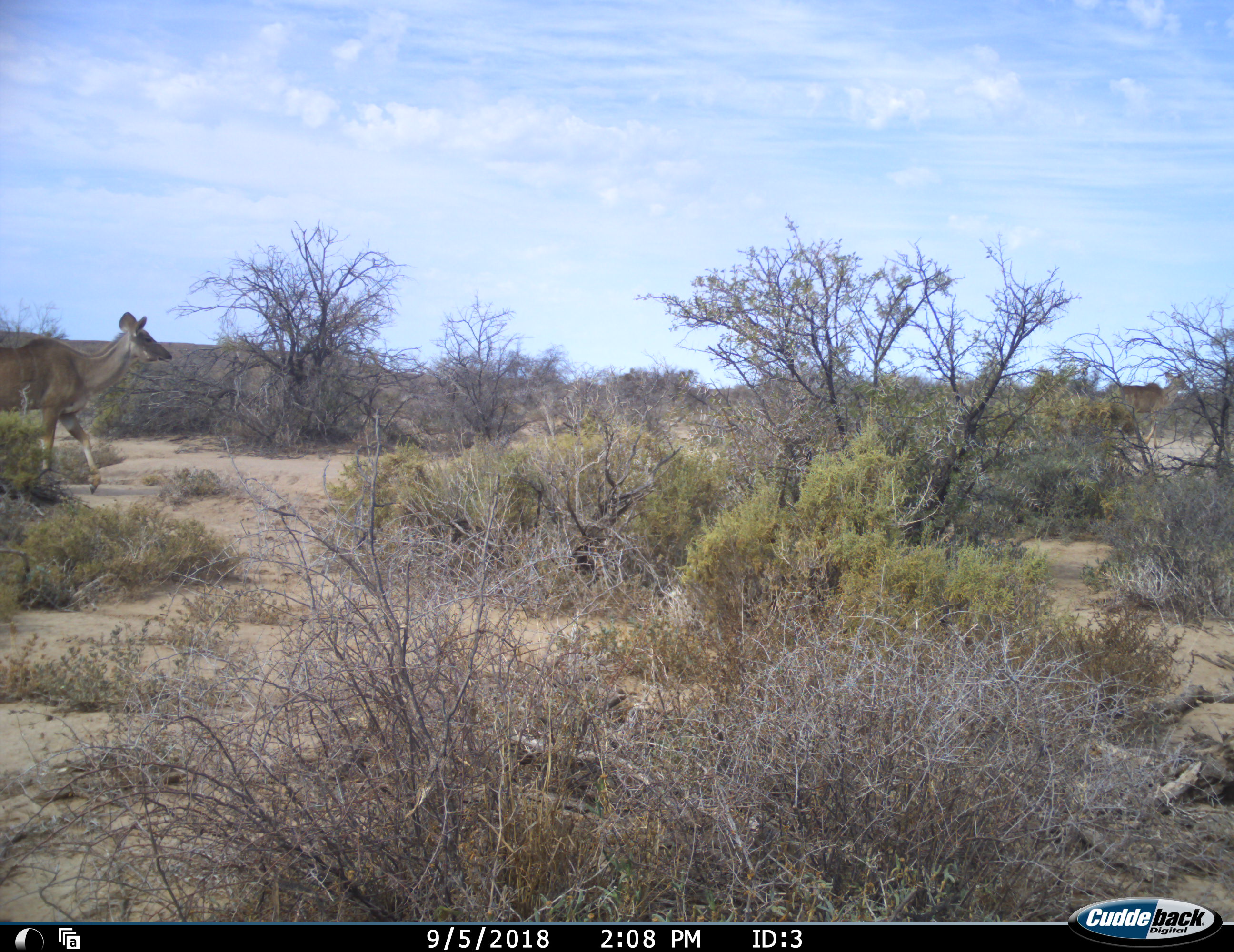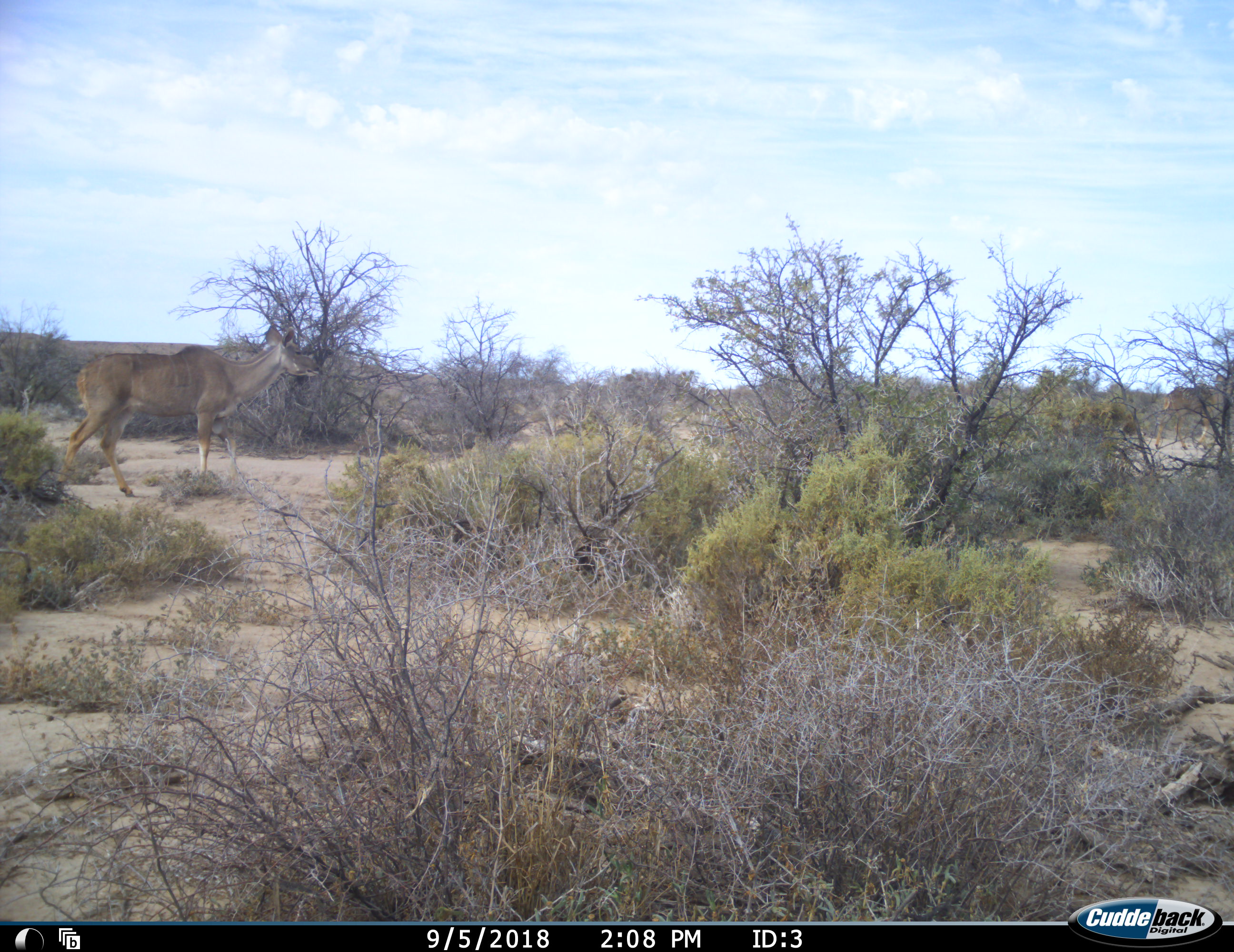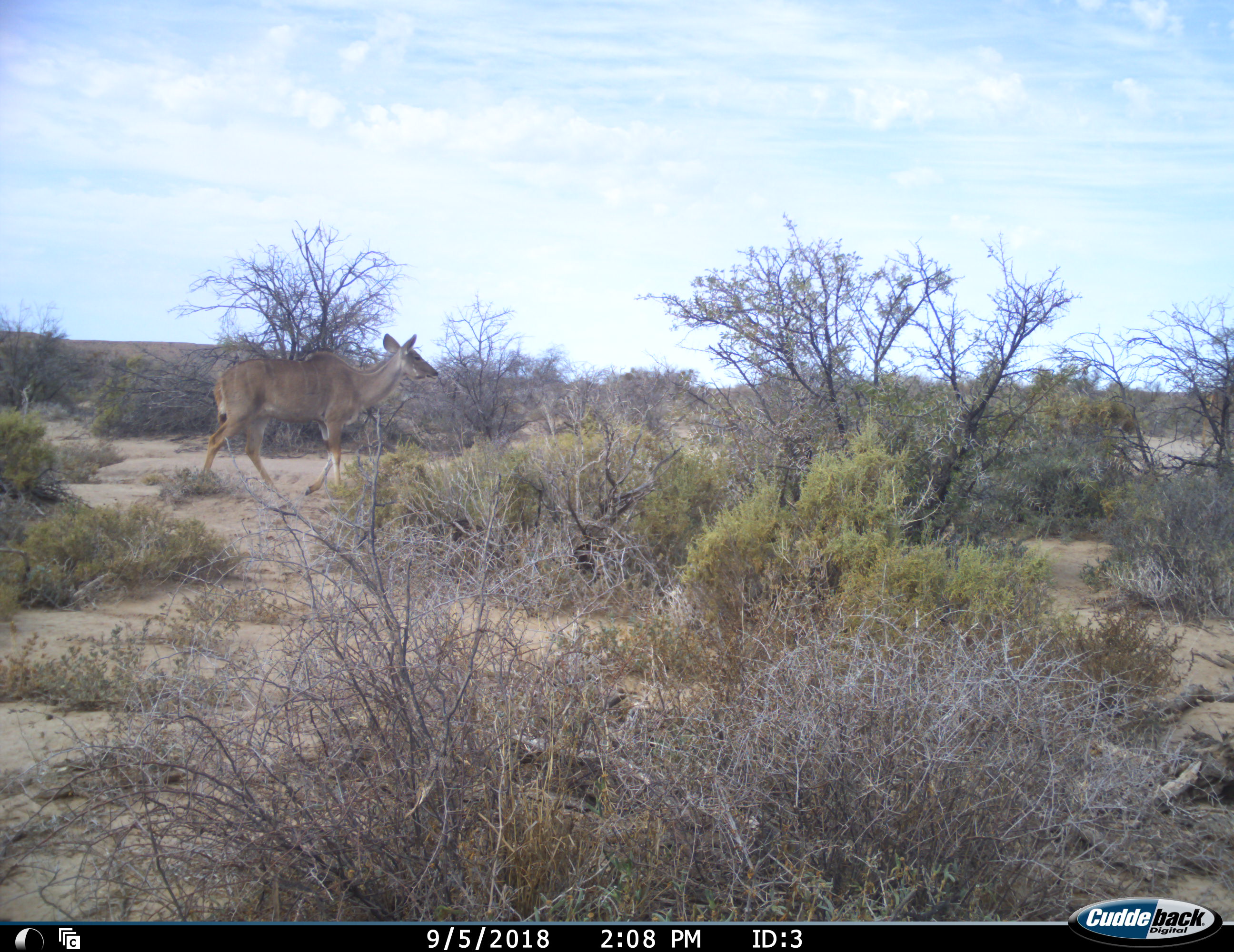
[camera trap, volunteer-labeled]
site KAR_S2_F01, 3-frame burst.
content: unidentified animal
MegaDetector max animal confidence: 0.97